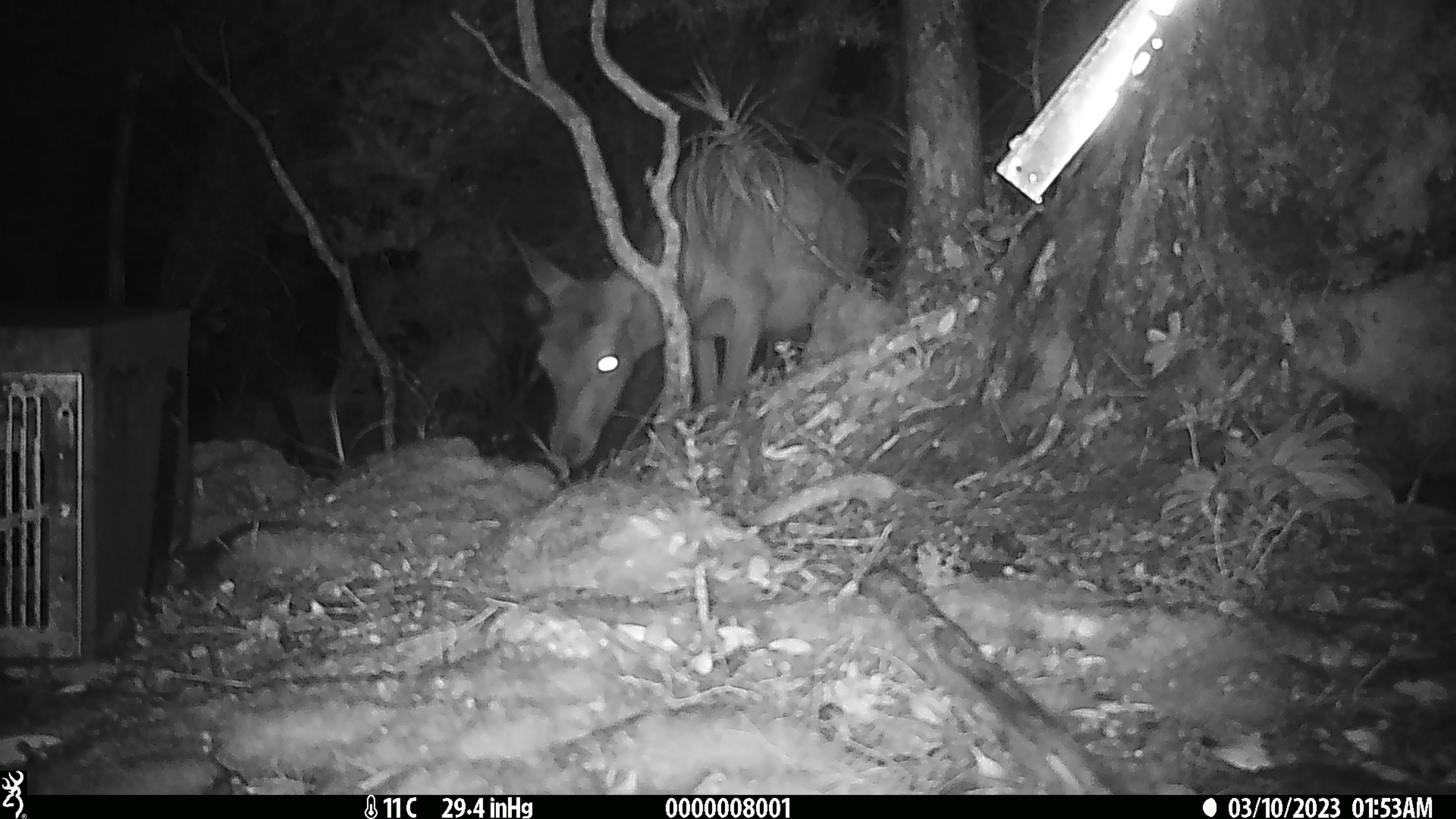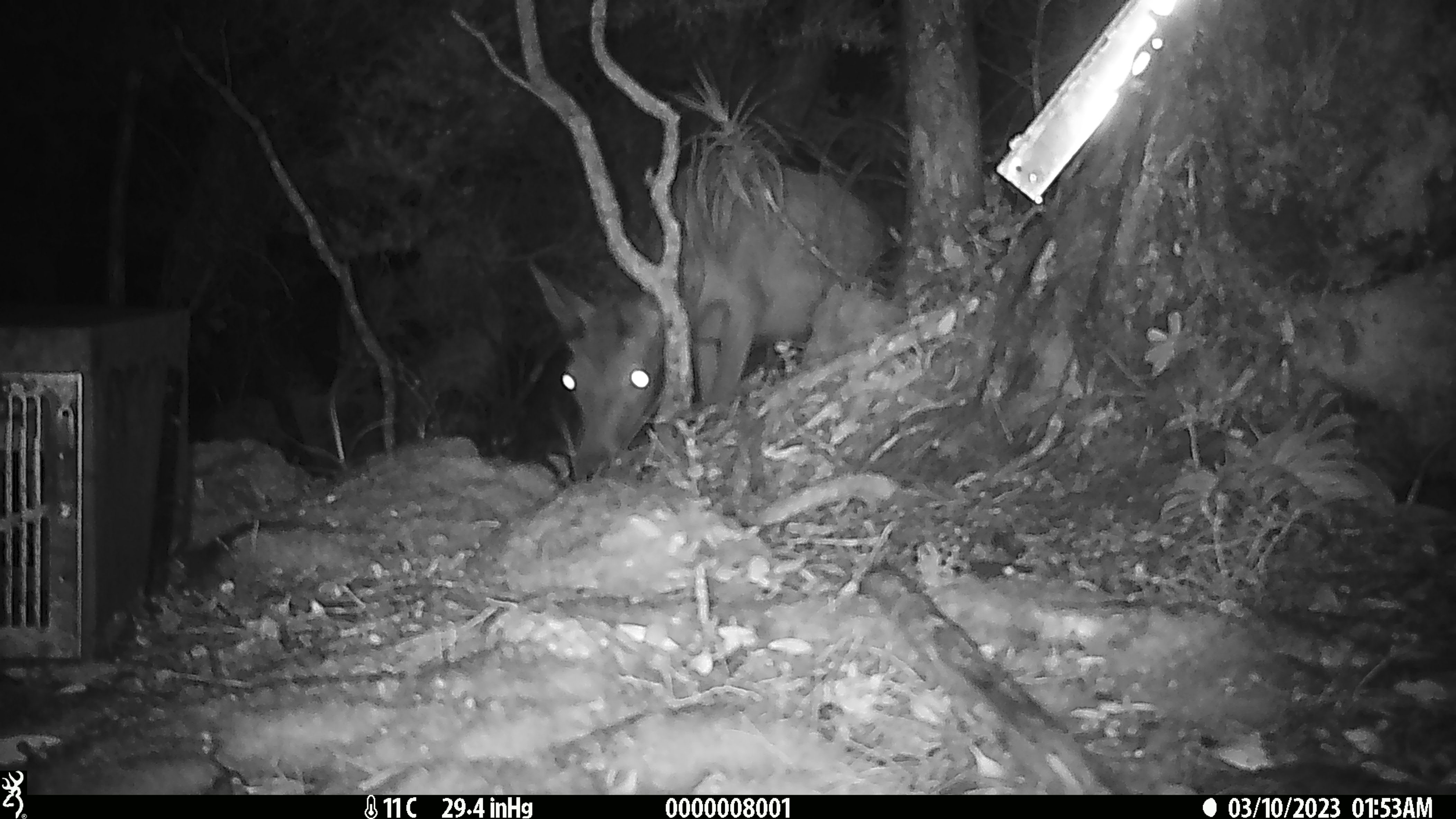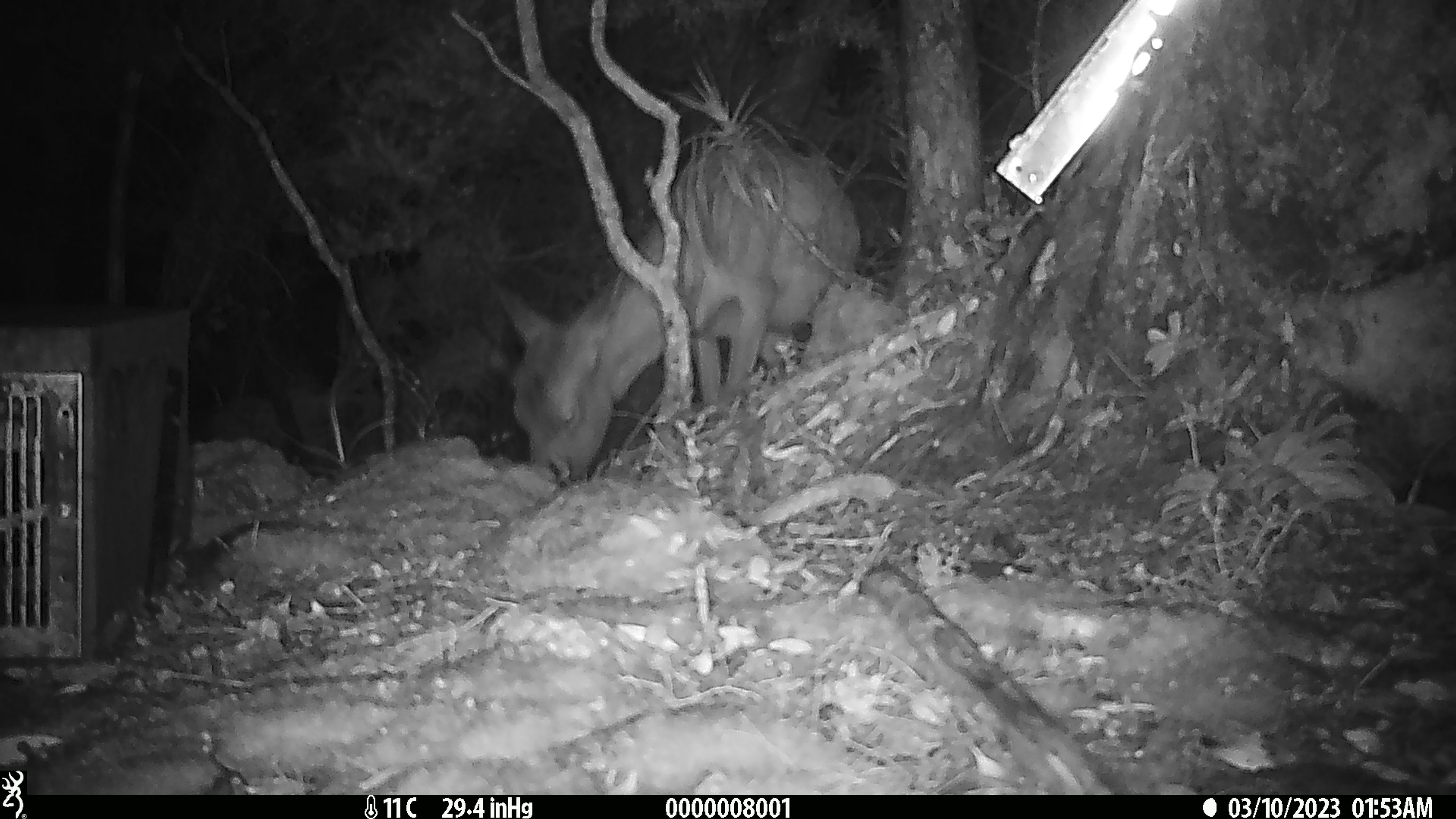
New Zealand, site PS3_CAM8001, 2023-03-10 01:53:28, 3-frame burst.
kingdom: Animalia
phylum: Chordata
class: Mammalia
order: Artiodactyla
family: Cervidae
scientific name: Cervidae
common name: deer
Deer (Cervidae).